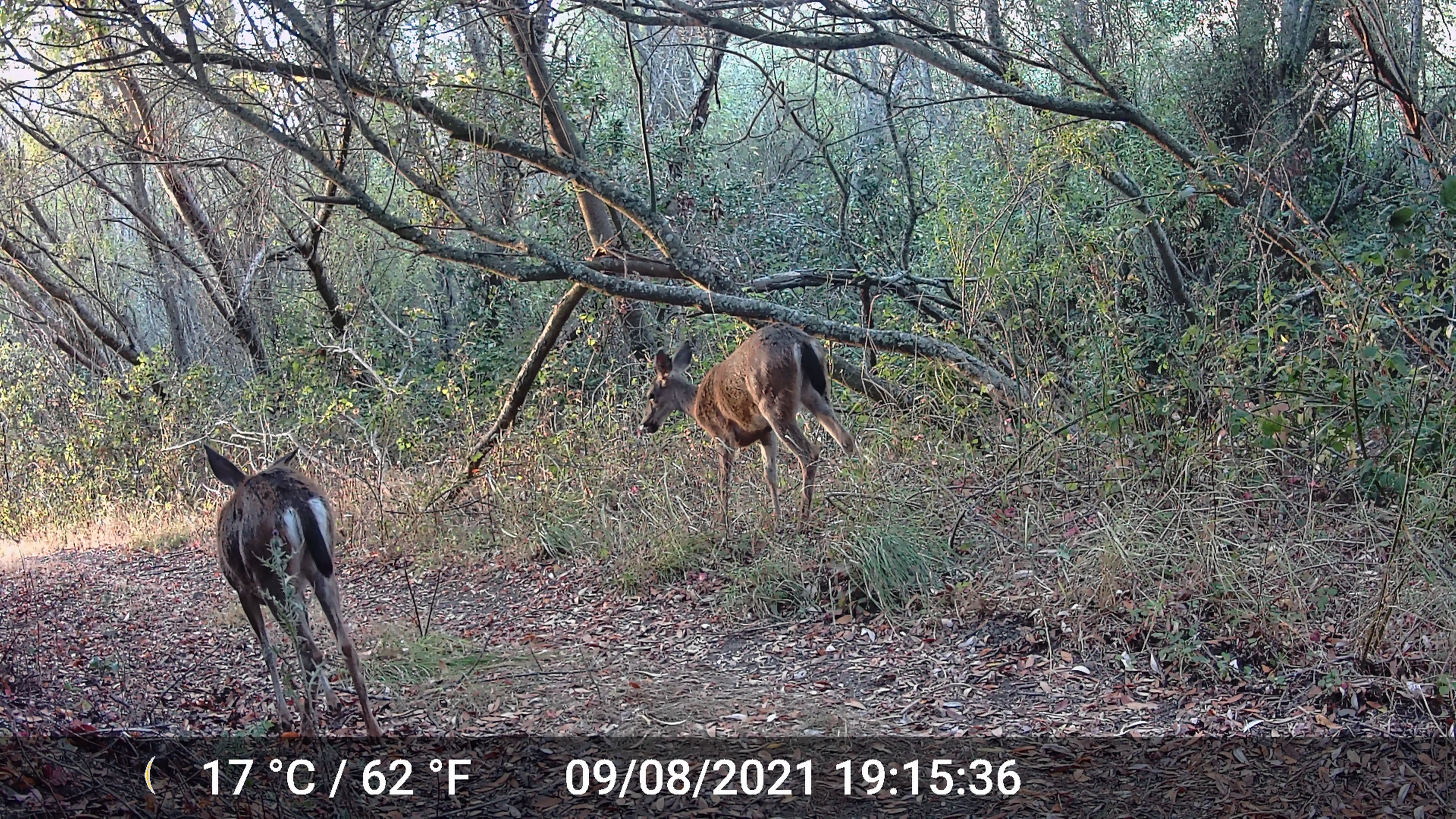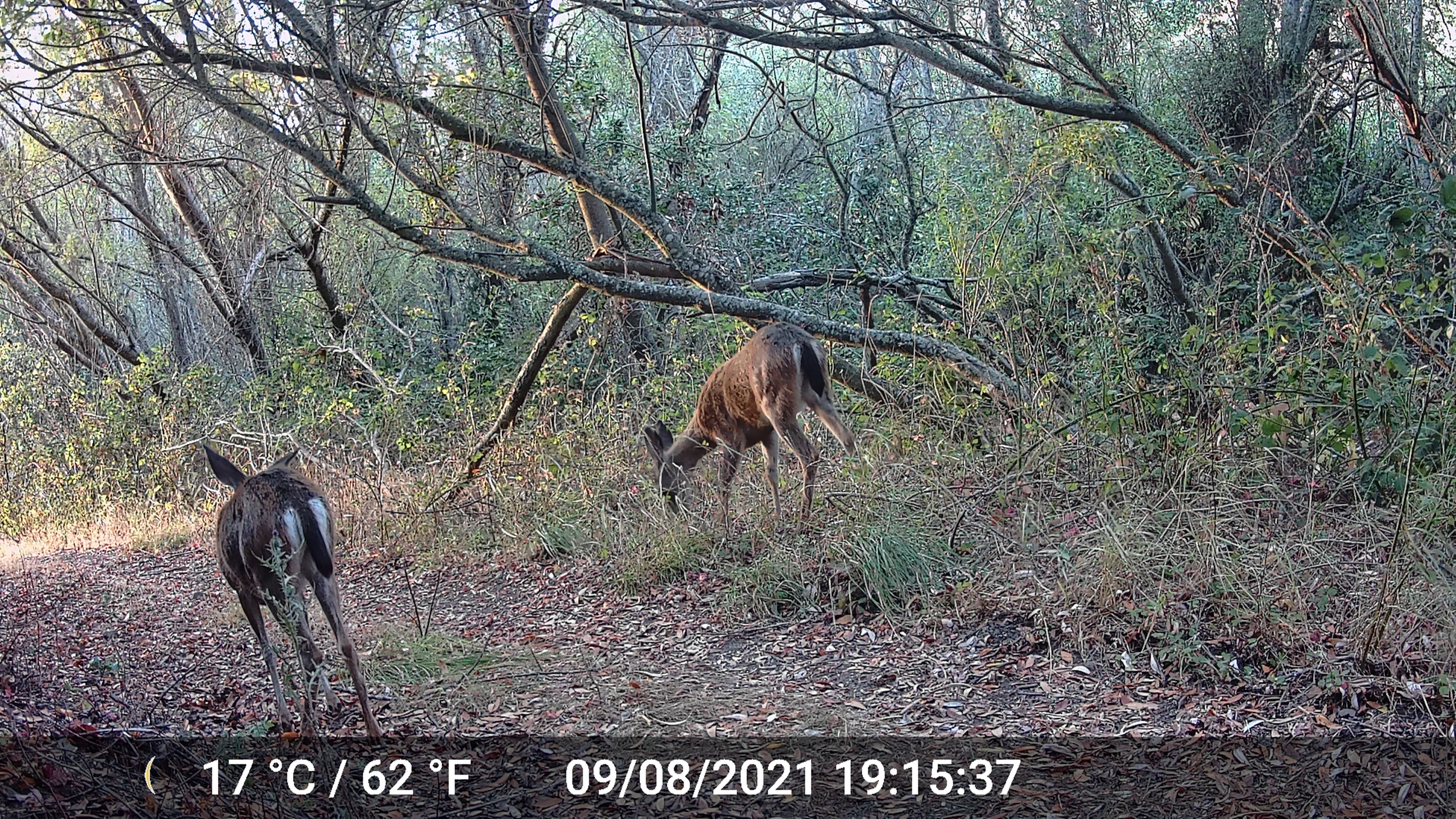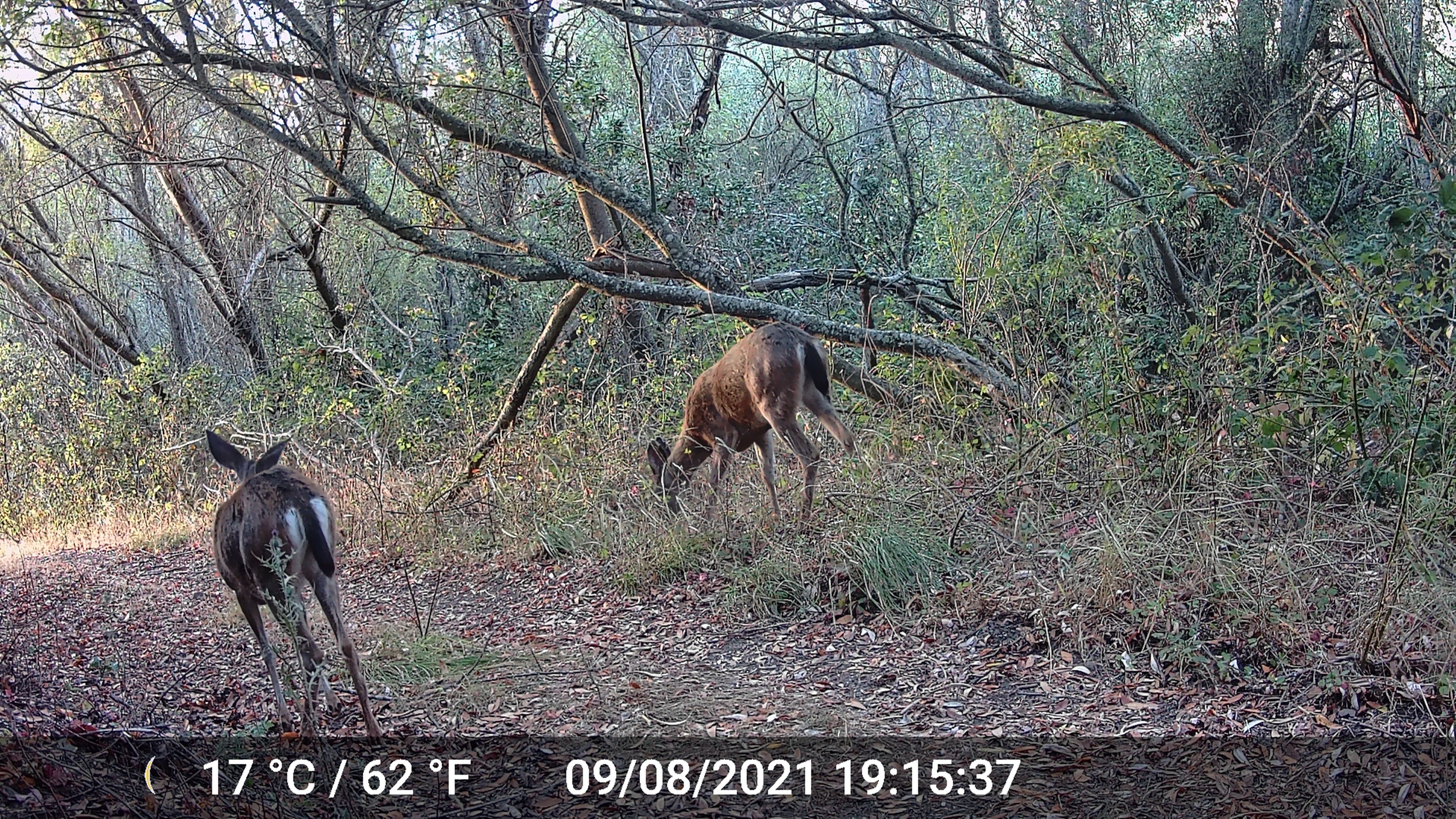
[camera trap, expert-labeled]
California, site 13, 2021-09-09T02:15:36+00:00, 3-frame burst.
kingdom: Animalia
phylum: Chordata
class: Mammalia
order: Artiodactyla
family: Cervidae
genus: Odocoileus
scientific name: Odocoileus hemionus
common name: mule deer